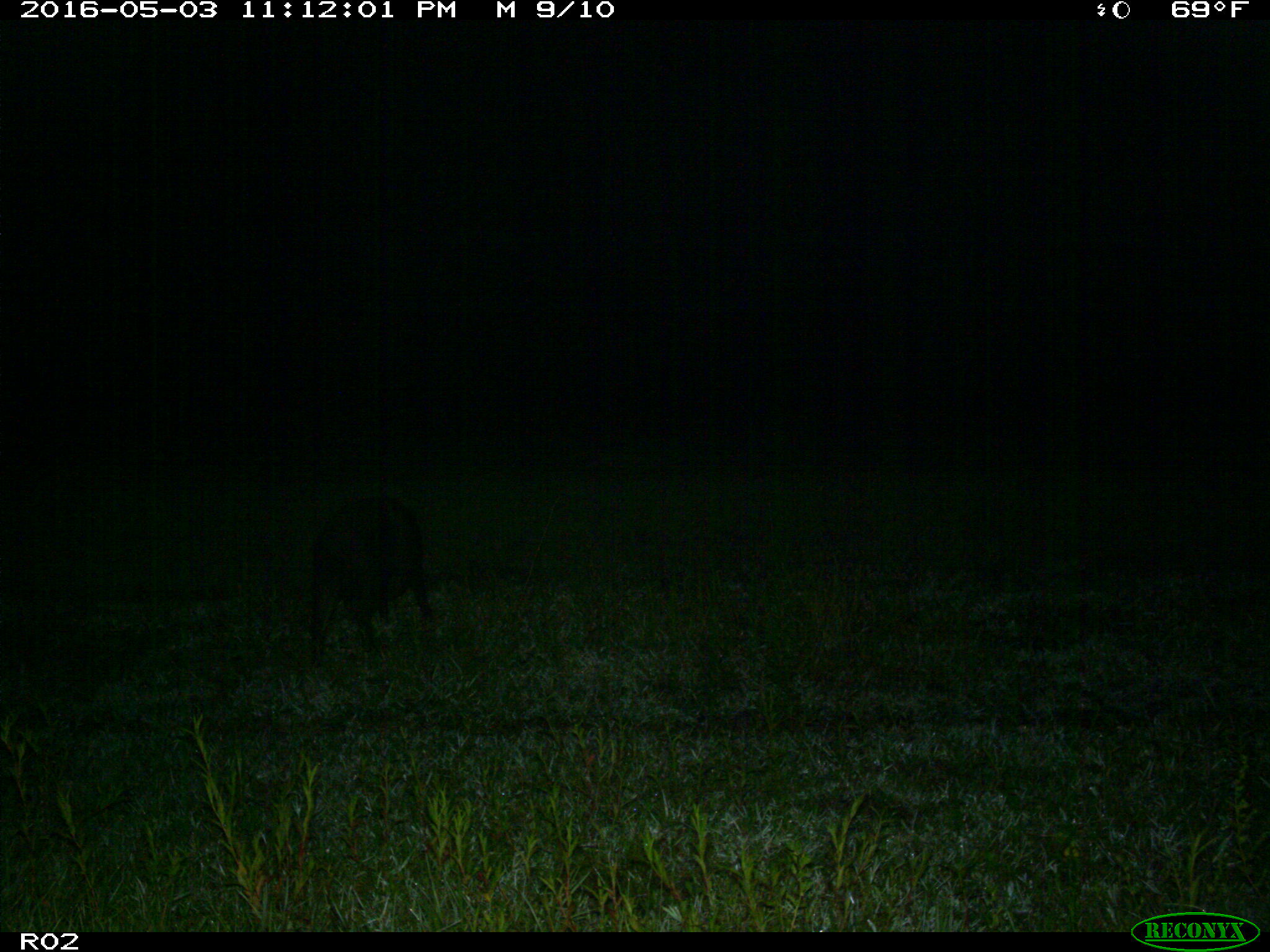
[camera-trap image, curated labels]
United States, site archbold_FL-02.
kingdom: Animalia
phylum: Chordata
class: Mammalia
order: Artiodactyla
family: Suidae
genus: Sus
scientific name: Sus scrofa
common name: wild boar